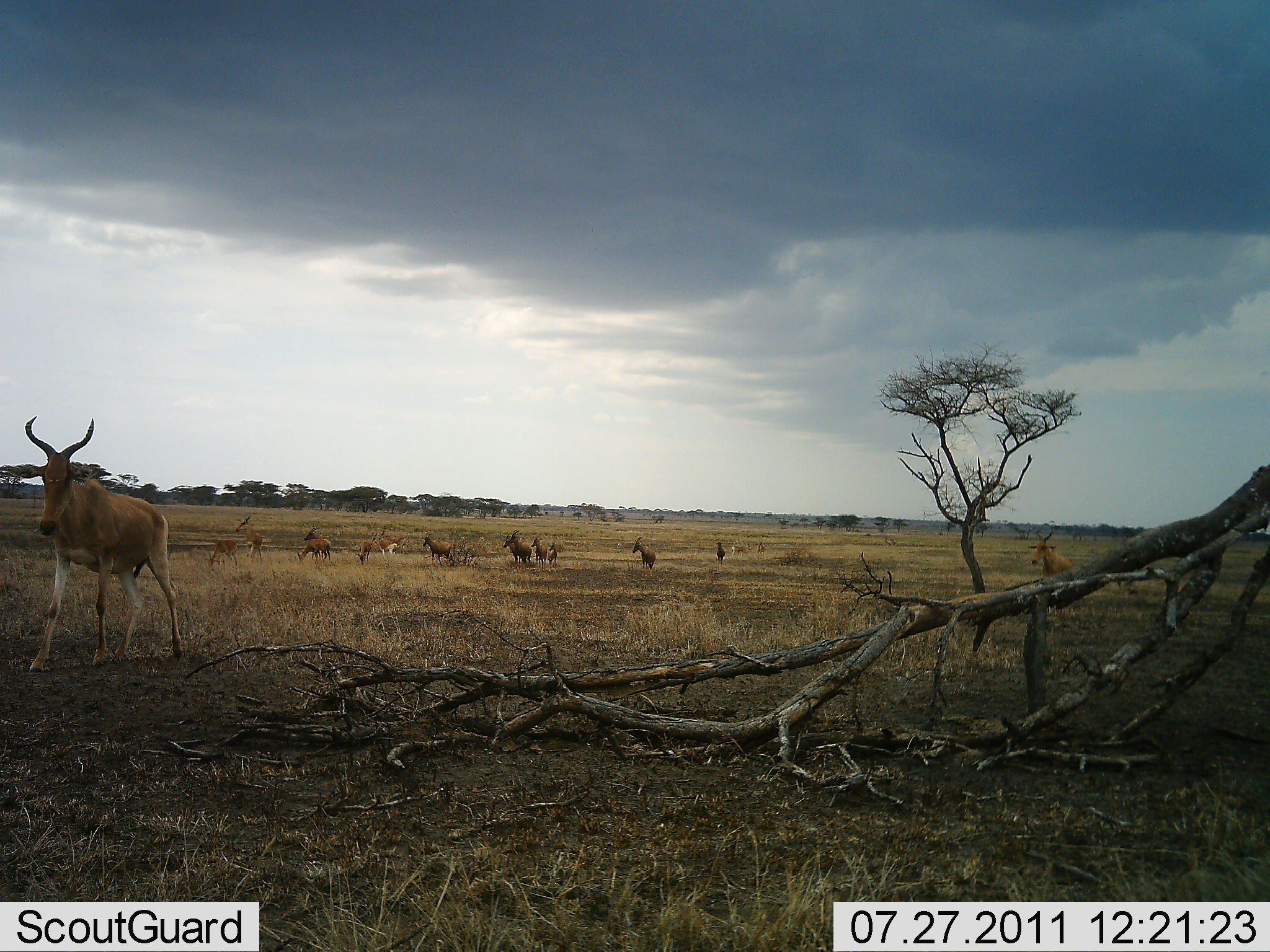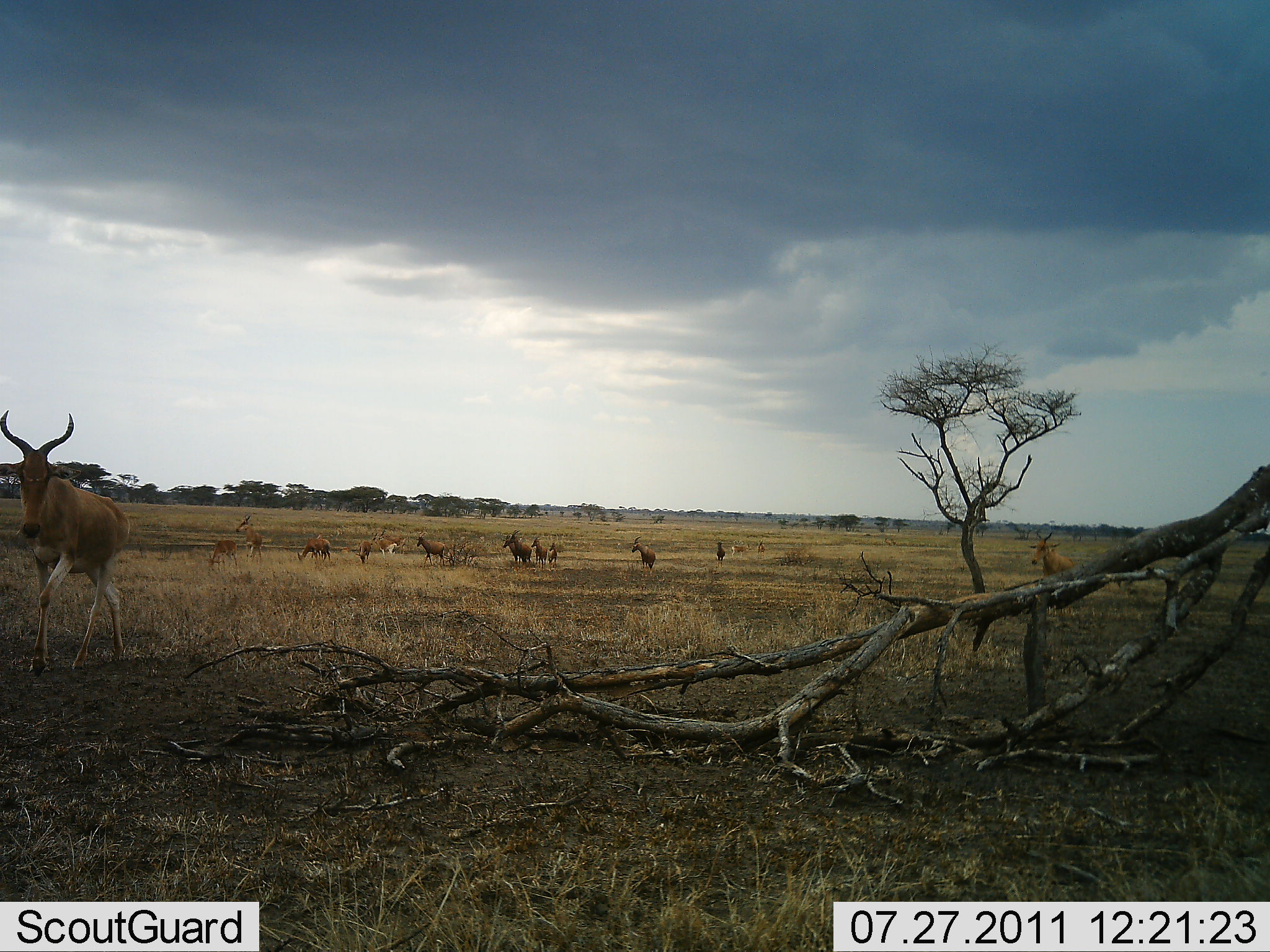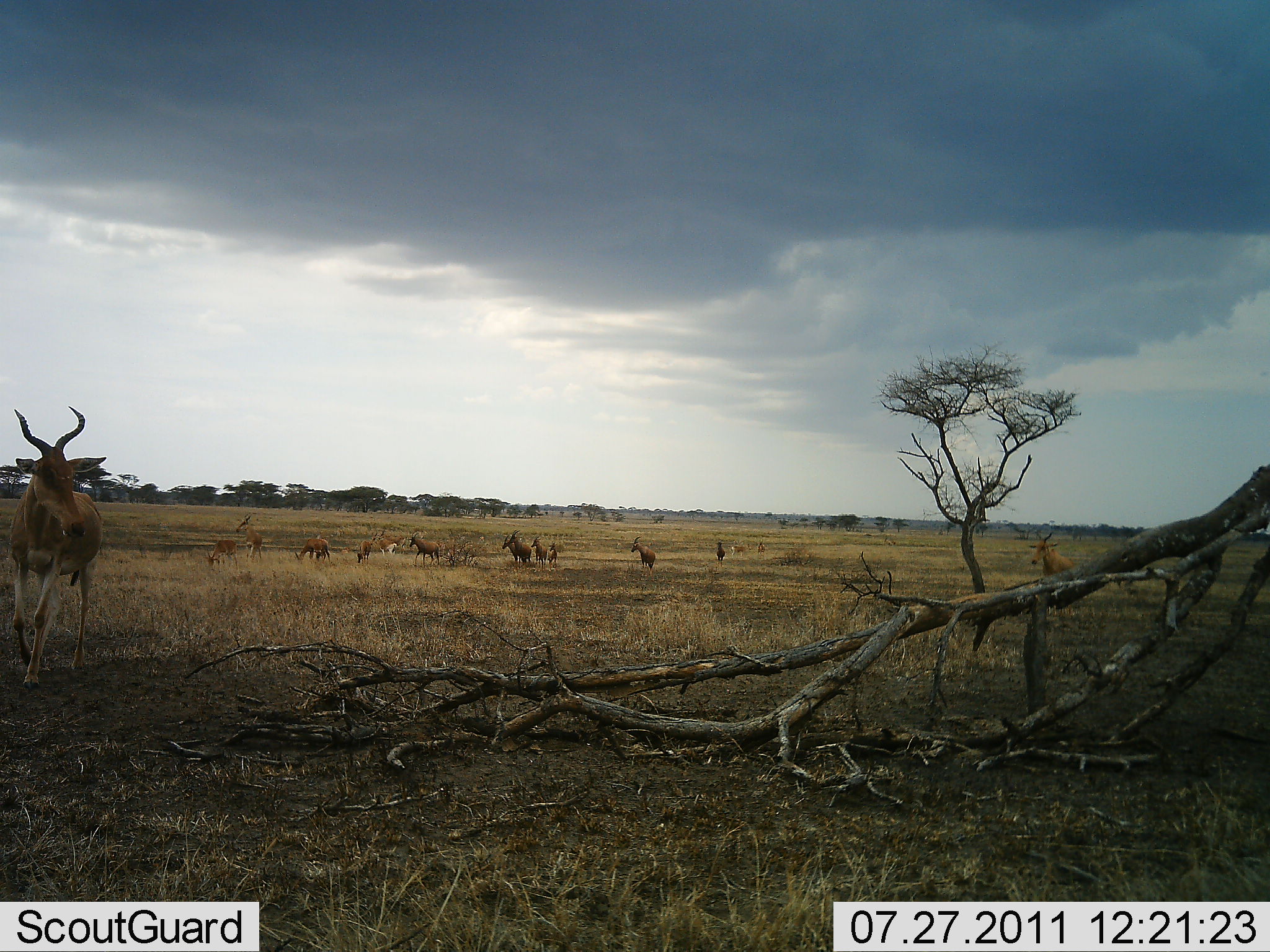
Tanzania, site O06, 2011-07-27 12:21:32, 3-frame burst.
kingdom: Animalia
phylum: Chordata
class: Mammalia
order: Artiodactyla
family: Bovidae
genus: Alcelaphus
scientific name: Alcelaphus buselaphus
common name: hartebeest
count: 11-50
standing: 67%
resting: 0%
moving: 67%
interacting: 0%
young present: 0%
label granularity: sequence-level